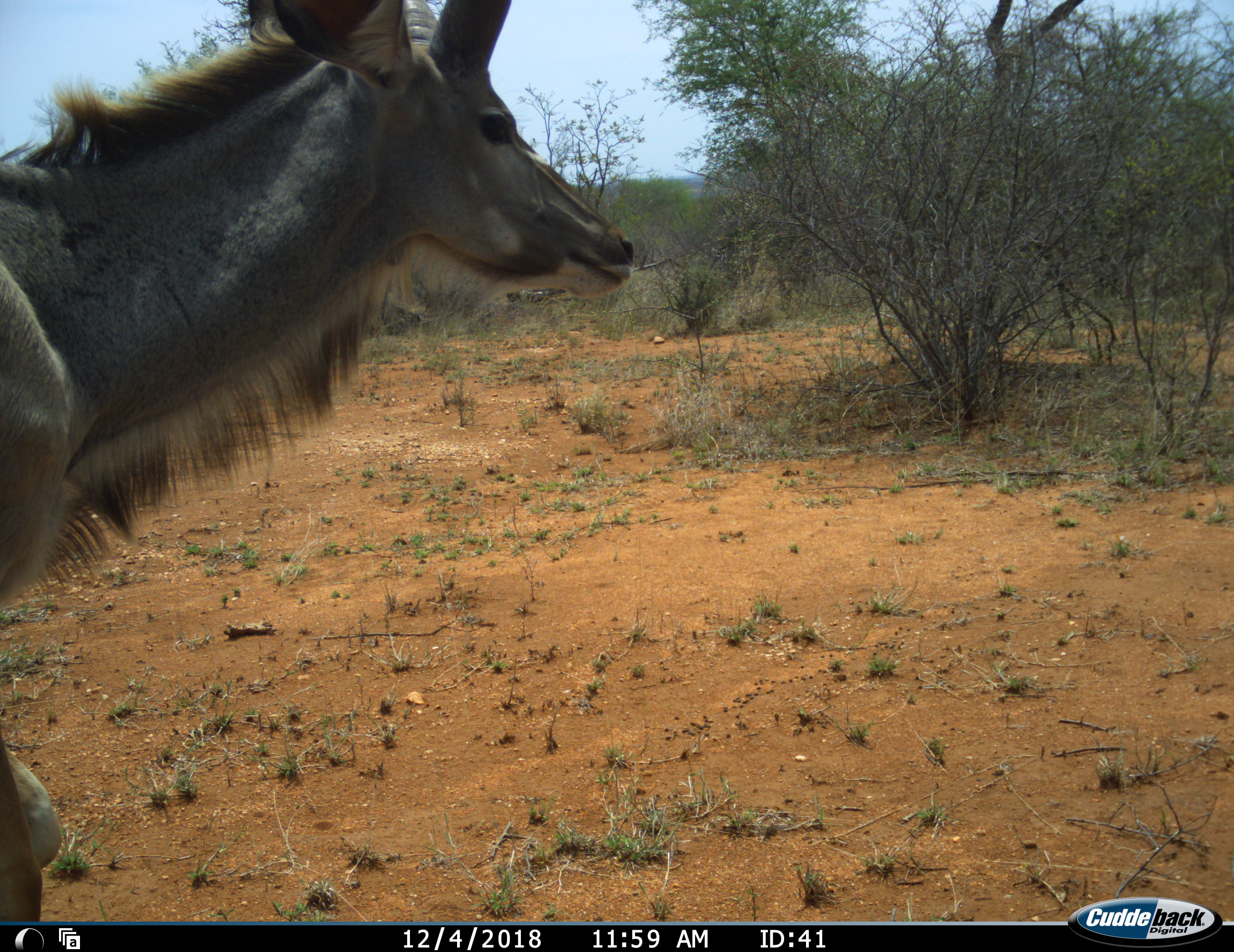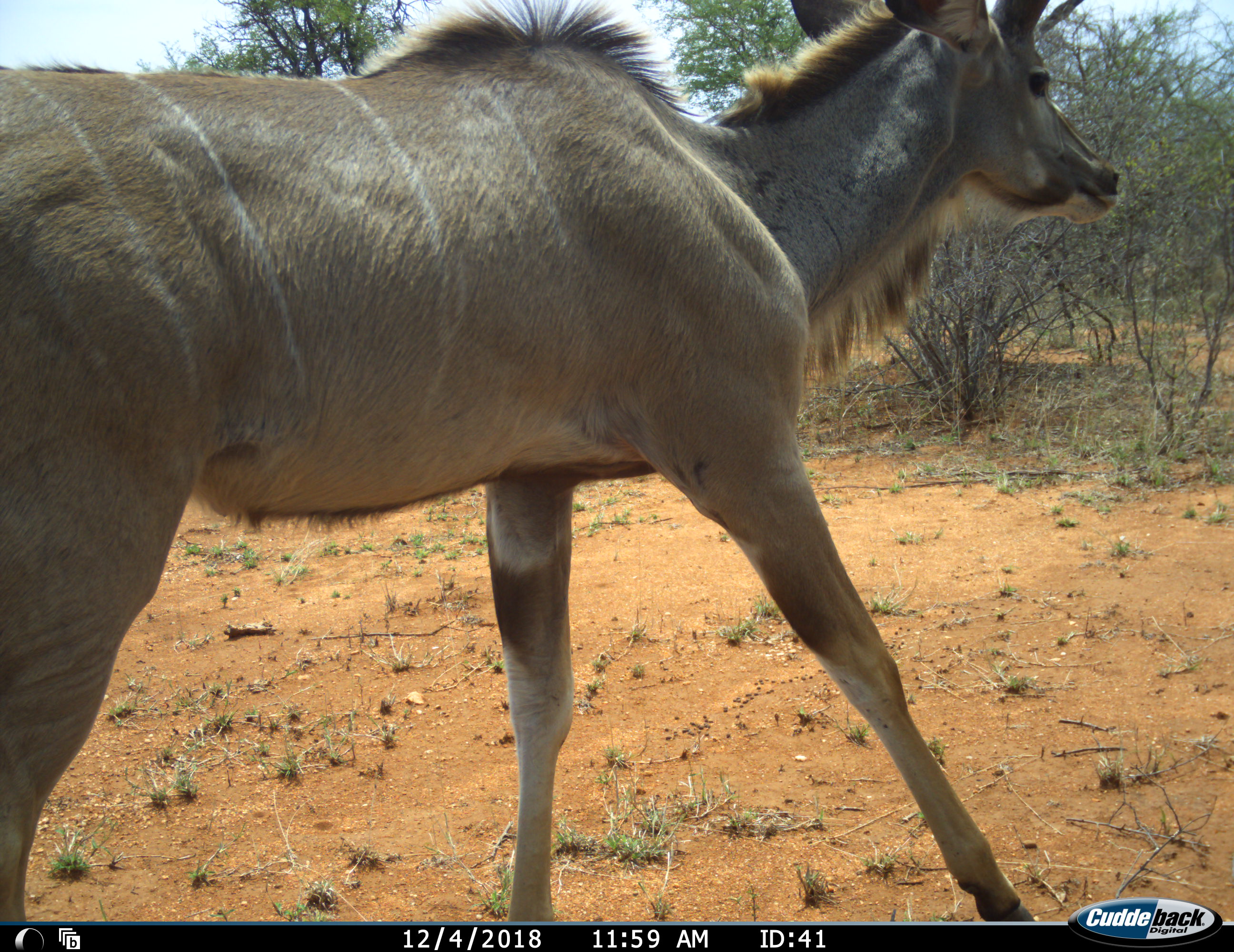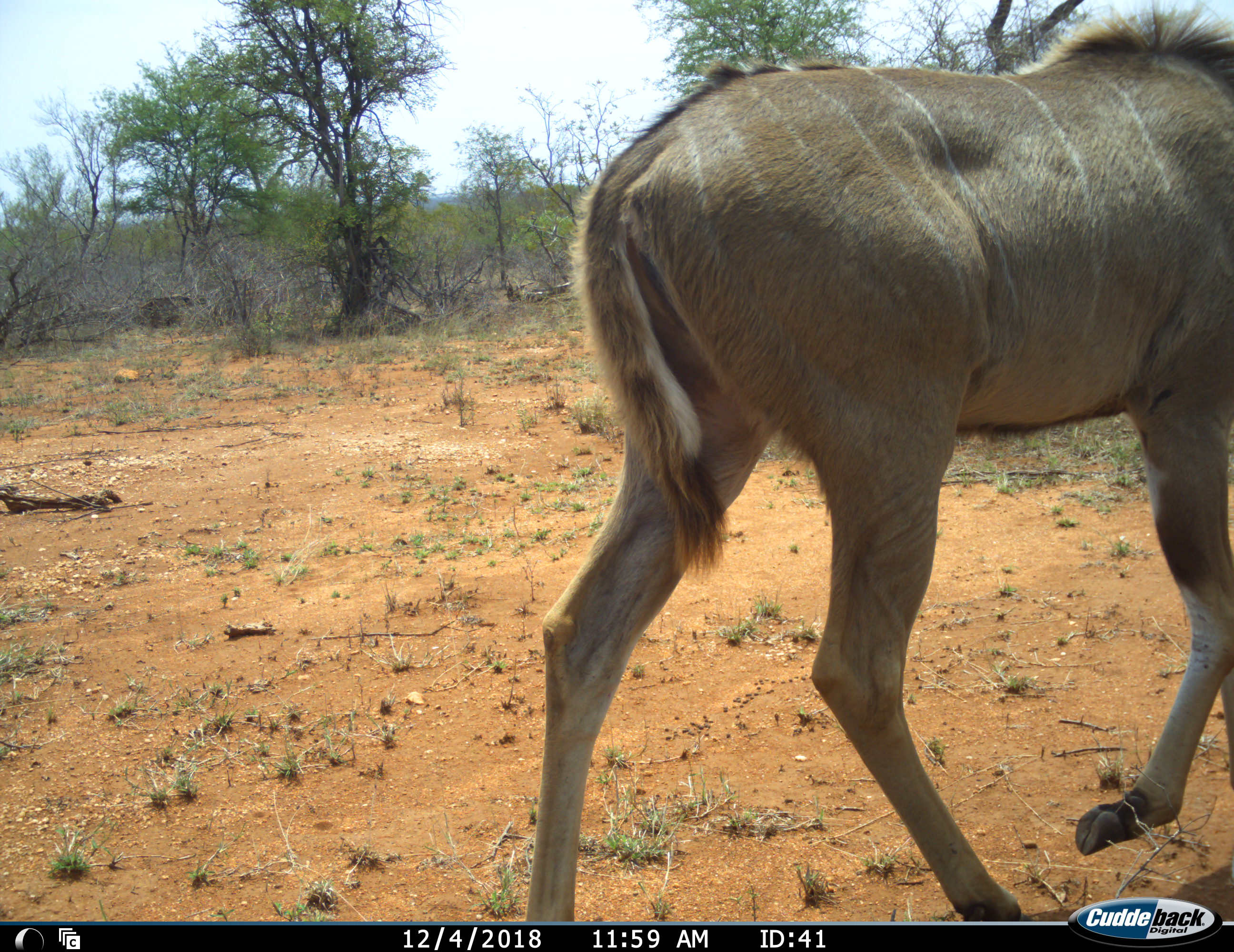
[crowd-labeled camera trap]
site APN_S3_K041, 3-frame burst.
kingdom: Animalia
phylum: Chordata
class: Mammalia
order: Artiodactyla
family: Bovidae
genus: Tragelaphus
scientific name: Tragelaphus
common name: kudu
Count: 1.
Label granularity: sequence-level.